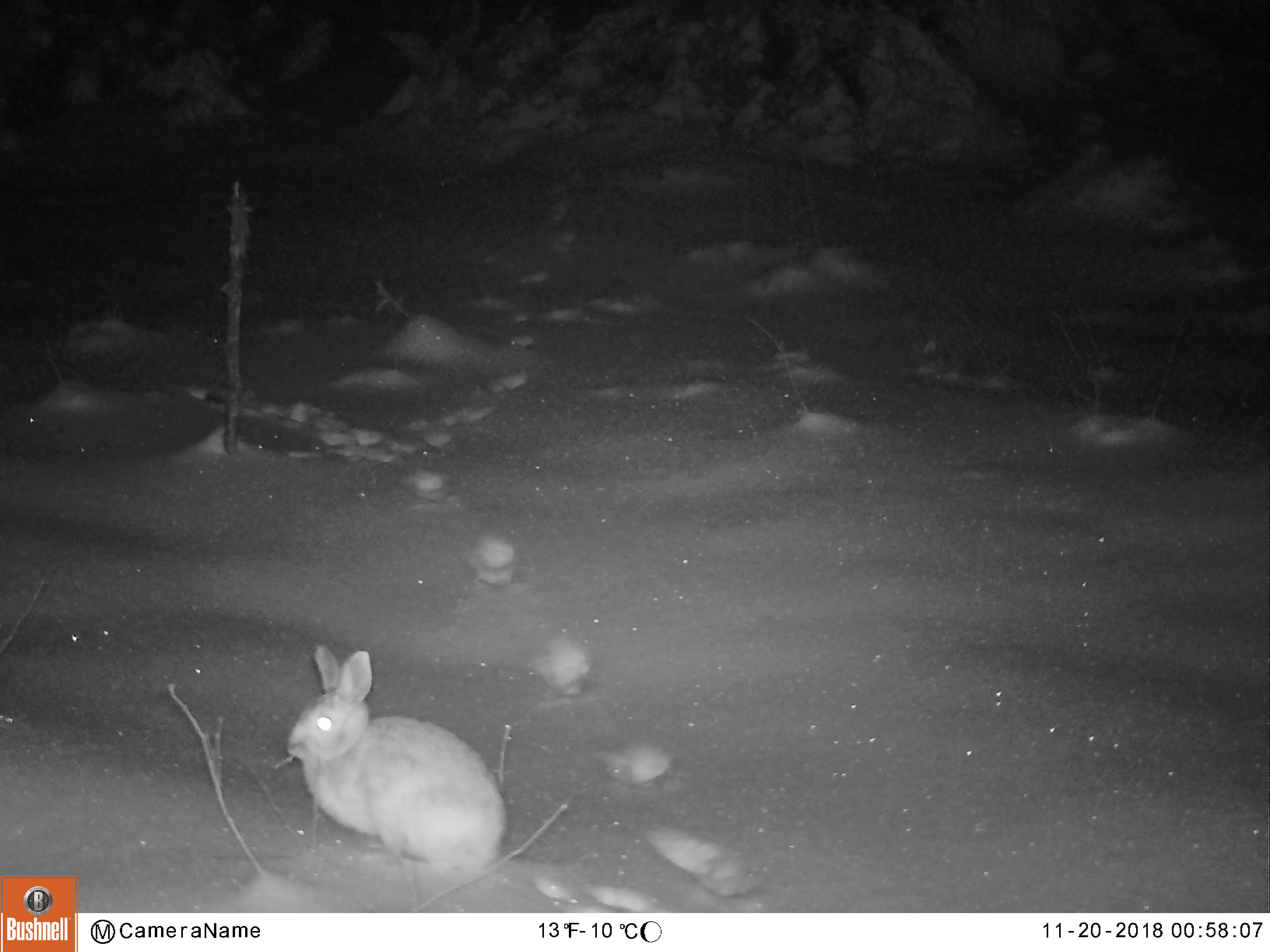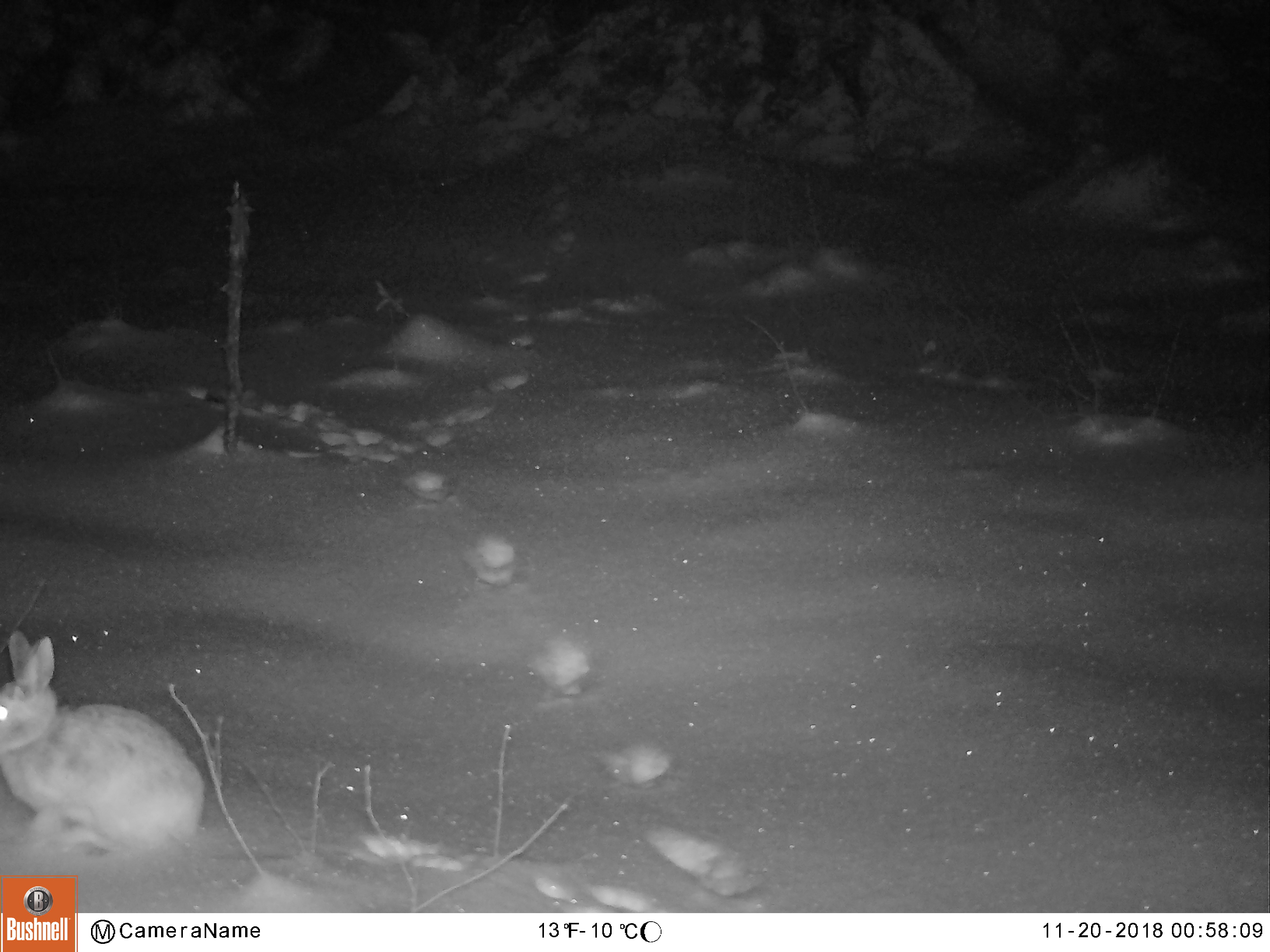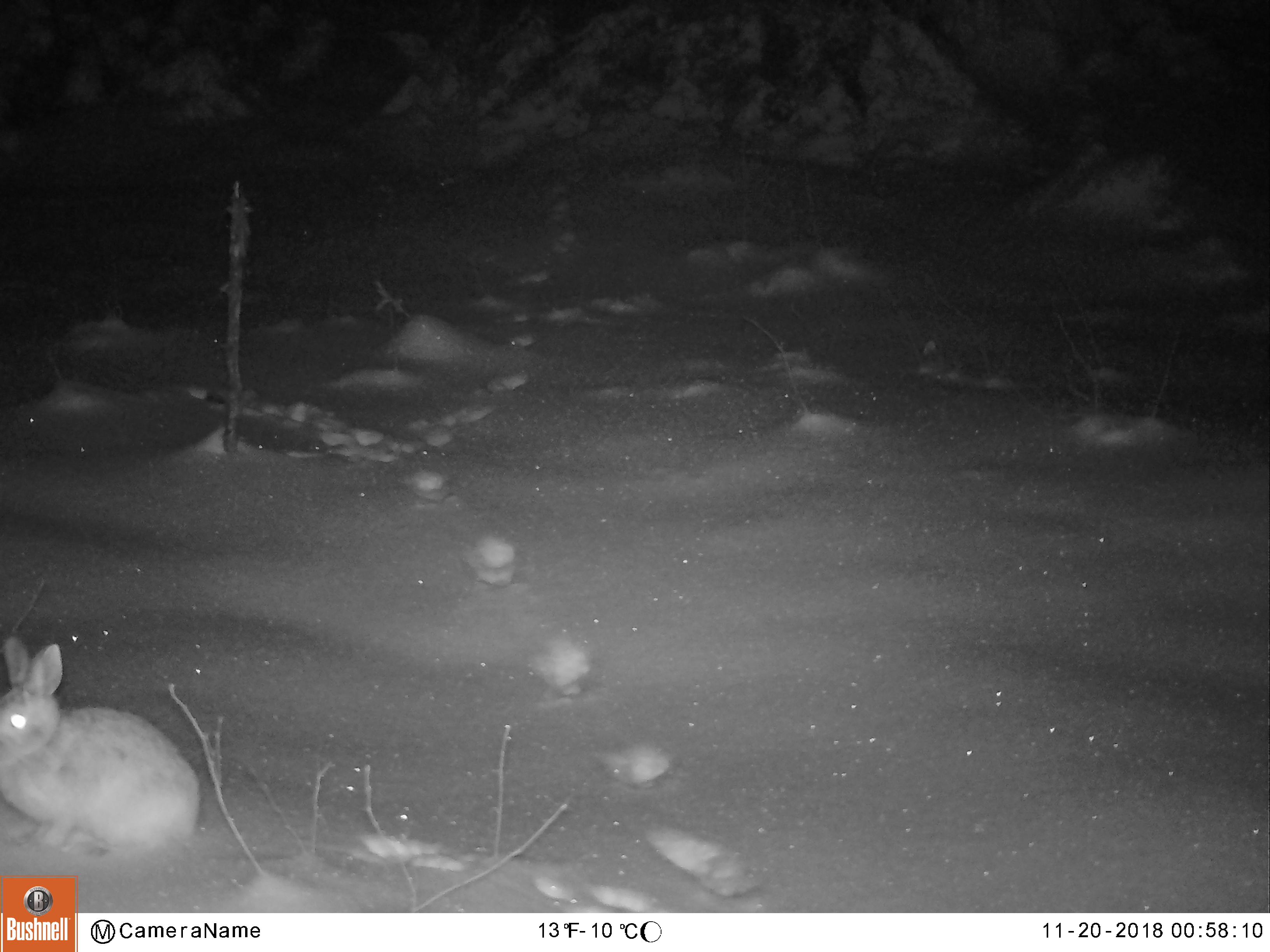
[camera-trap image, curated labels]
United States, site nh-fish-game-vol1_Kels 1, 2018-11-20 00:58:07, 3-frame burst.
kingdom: Animalia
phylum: Chordata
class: Mammalia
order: Lagomorpha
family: Leporidae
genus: Lepus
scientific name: Lepus americanus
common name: snowshoe hare